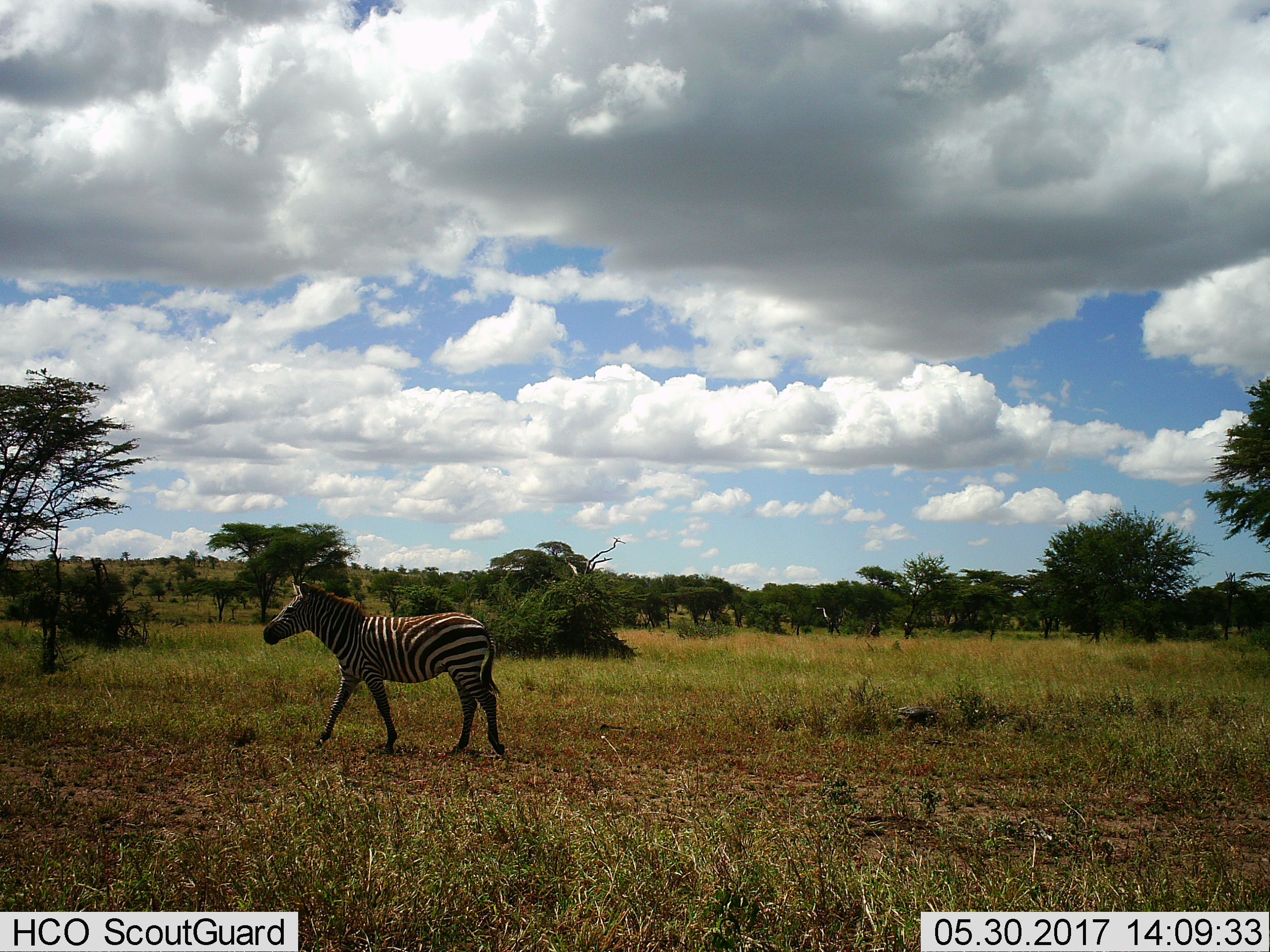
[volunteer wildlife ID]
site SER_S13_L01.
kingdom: Animalia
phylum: Chordata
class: Mammalia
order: Perissodactyla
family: Equidae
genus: Equus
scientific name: Equus quagga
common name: plains zebra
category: zebraplains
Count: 1.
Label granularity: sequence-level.